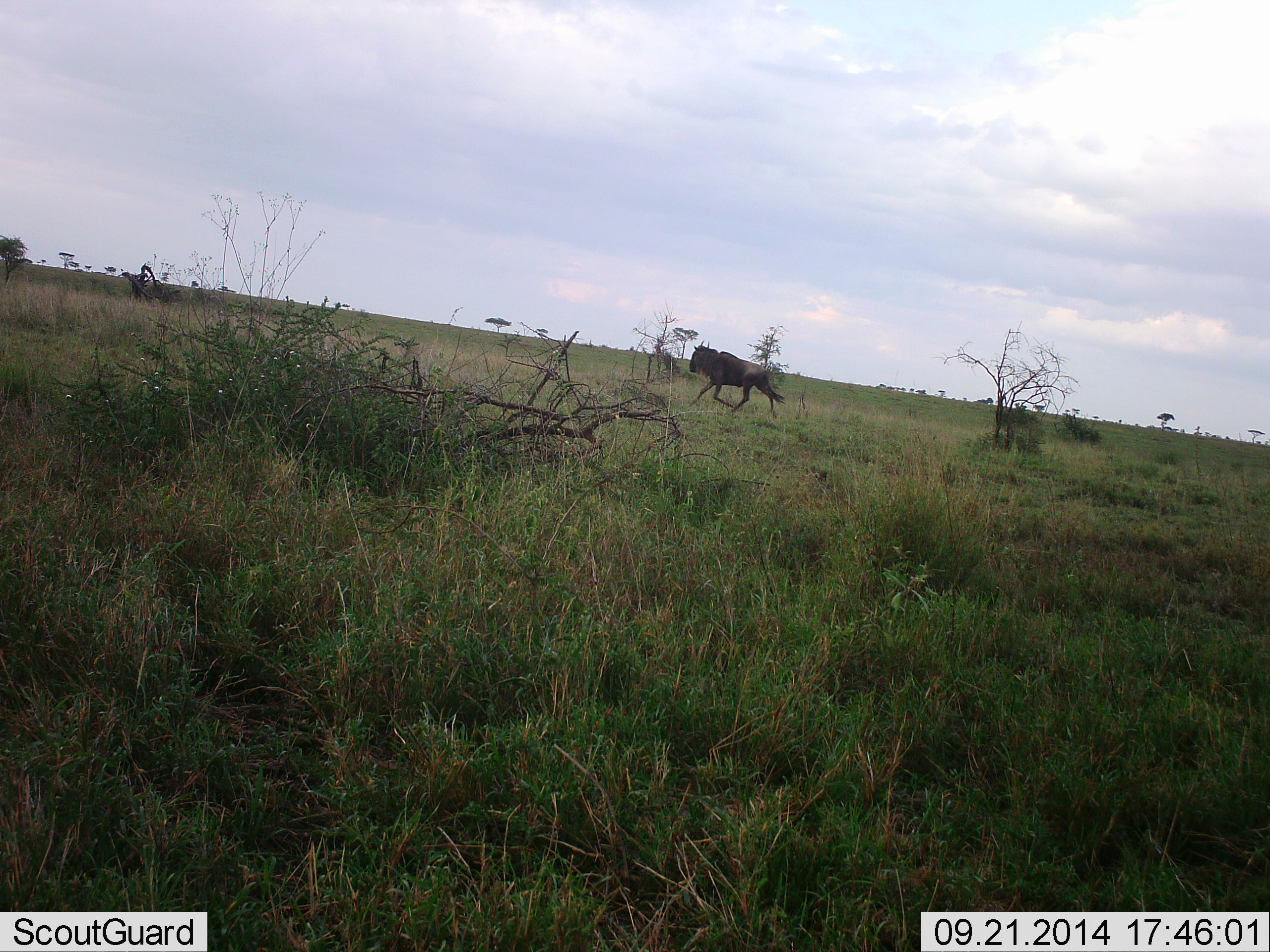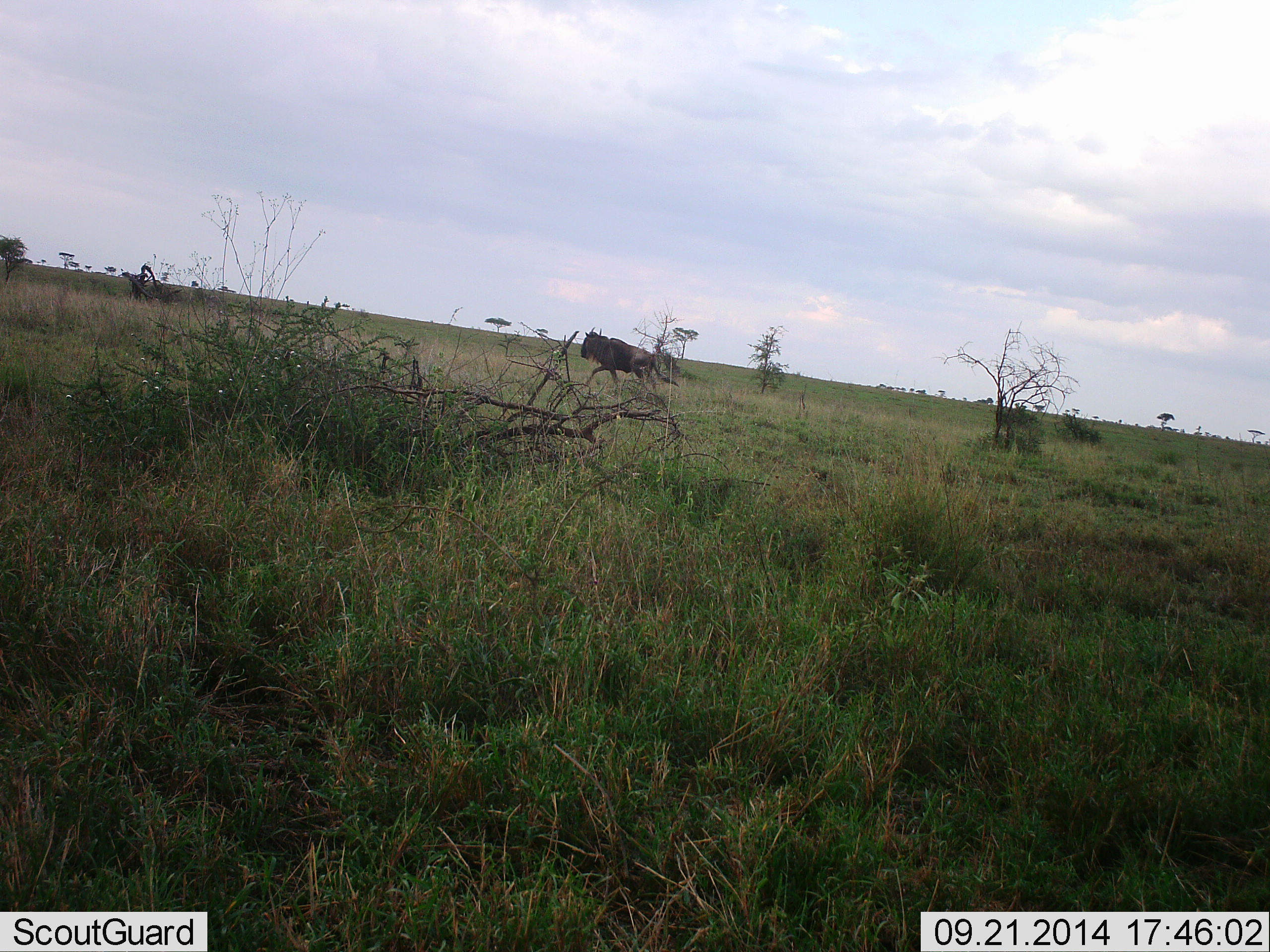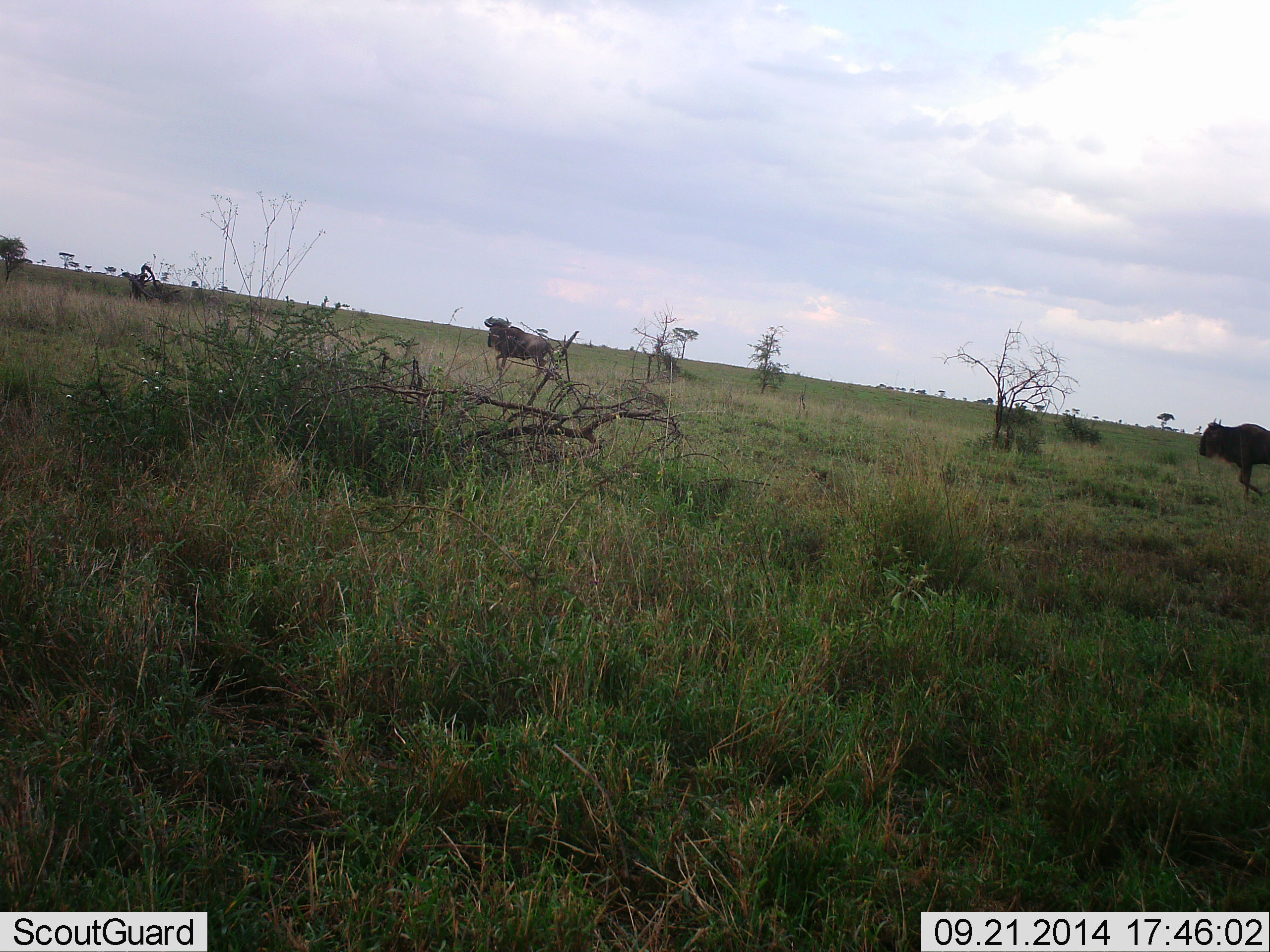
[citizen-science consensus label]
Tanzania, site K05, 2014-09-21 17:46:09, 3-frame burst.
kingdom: Animalia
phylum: Chordata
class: Mammalia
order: Artiodactyla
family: Bovidae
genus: Connochaetes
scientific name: Connochaetes taurinus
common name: blue wildebeest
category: wildebeest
Wildebeest (blue wildebeest) (Connochaetes taurinus), count 2. Behavior (volunteer vote fractions): standing 0%, resting 0%, moving 100%, interacting 0%. Young present (vote fraction): 0%. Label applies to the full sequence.